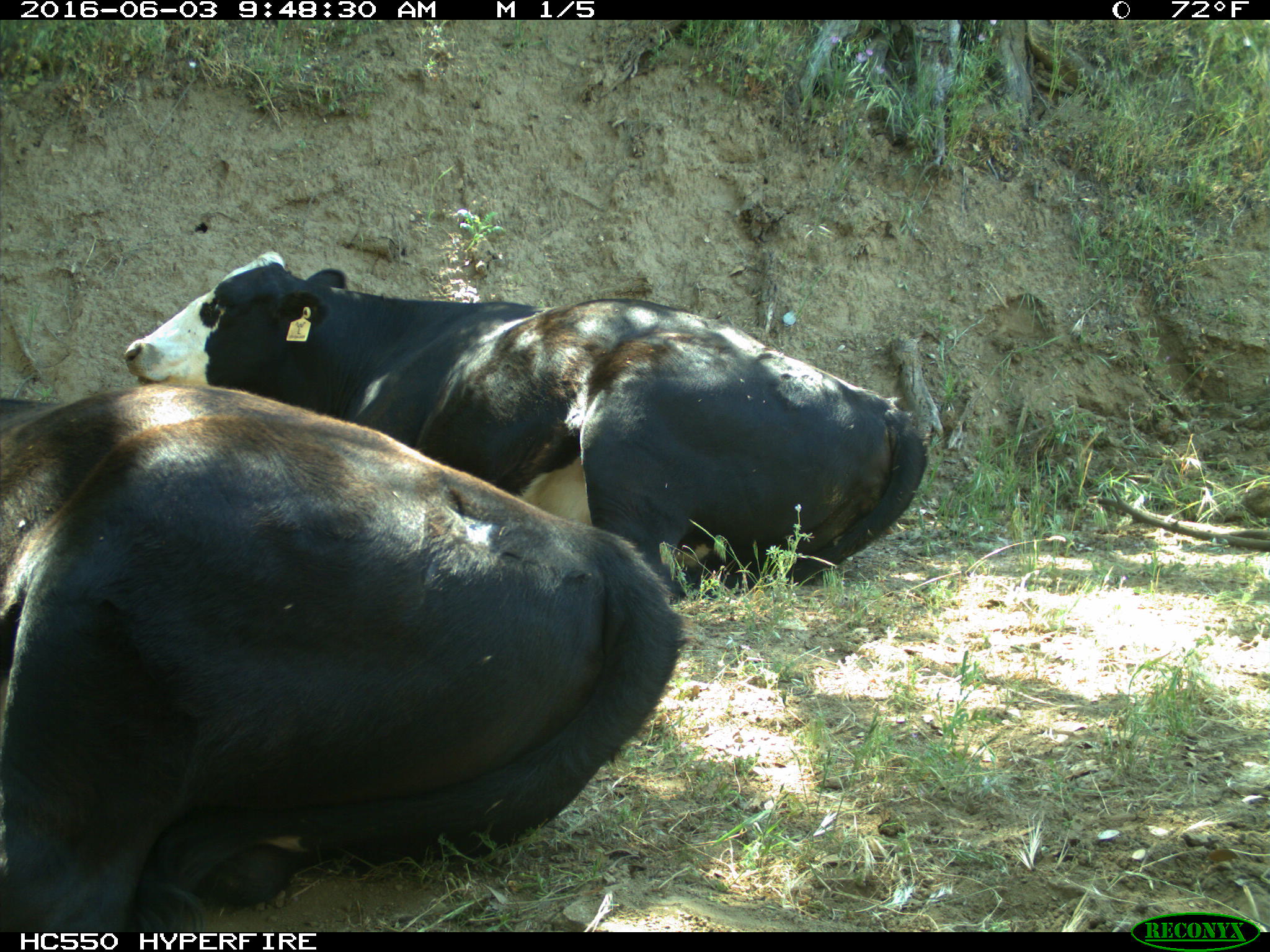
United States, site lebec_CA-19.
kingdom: Animalia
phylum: Chordata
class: Mammalia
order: Artiodactyla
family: Bovidae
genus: Bos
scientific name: Bos taurus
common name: domestic cow